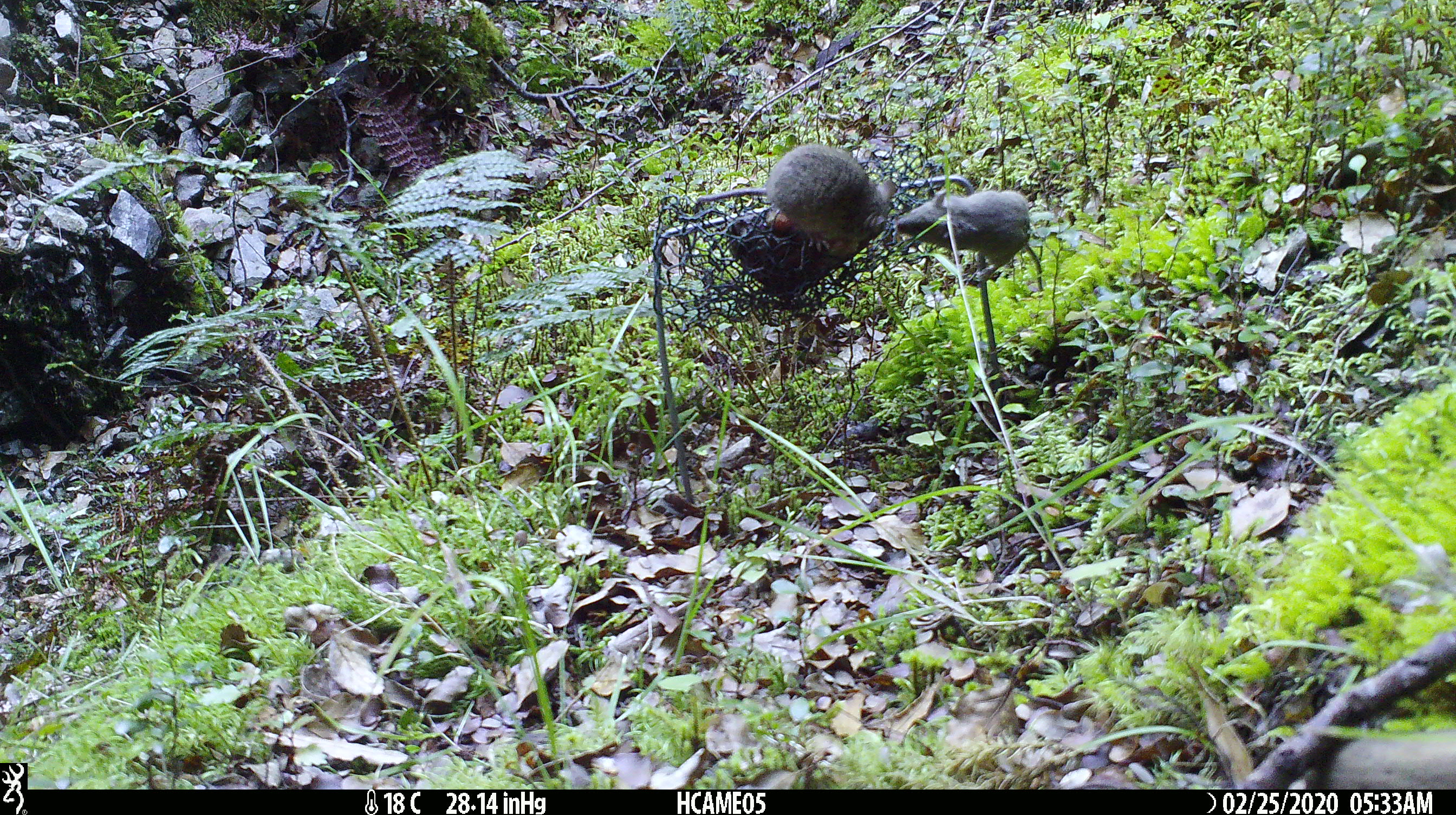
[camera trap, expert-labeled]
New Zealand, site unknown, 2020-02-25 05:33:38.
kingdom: Animalia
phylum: Chordata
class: Mammalia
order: Rodentia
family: Muridae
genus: Mus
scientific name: Mus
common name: mouse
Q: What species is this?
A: Mouse (Mus).